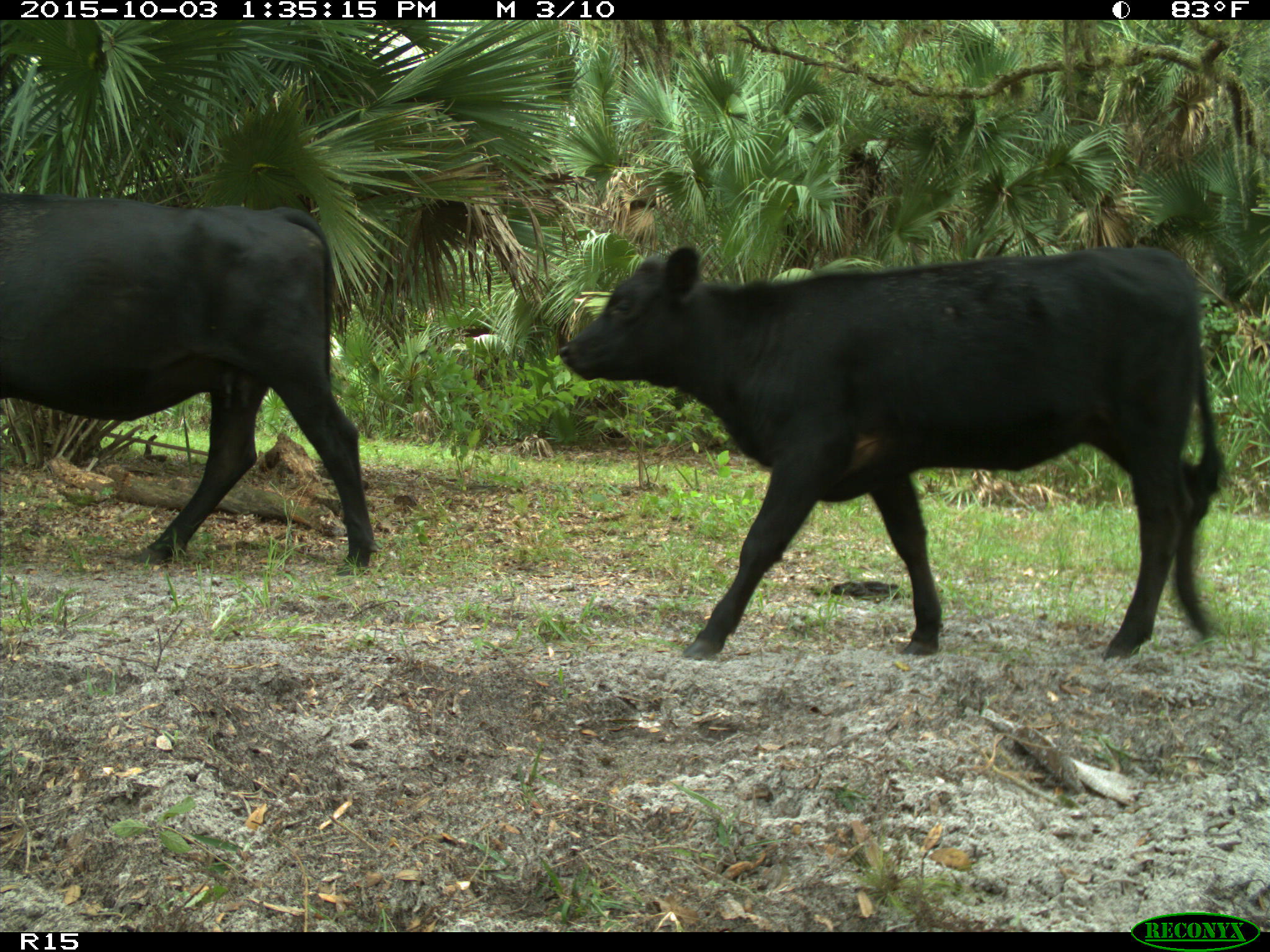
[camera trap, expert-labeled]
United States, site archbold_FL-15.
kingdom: Animalia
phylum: Chordata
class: Mammalia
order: Artiodactyla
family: Bovidae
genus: Bos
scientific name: Bos taurus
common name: domestic cow